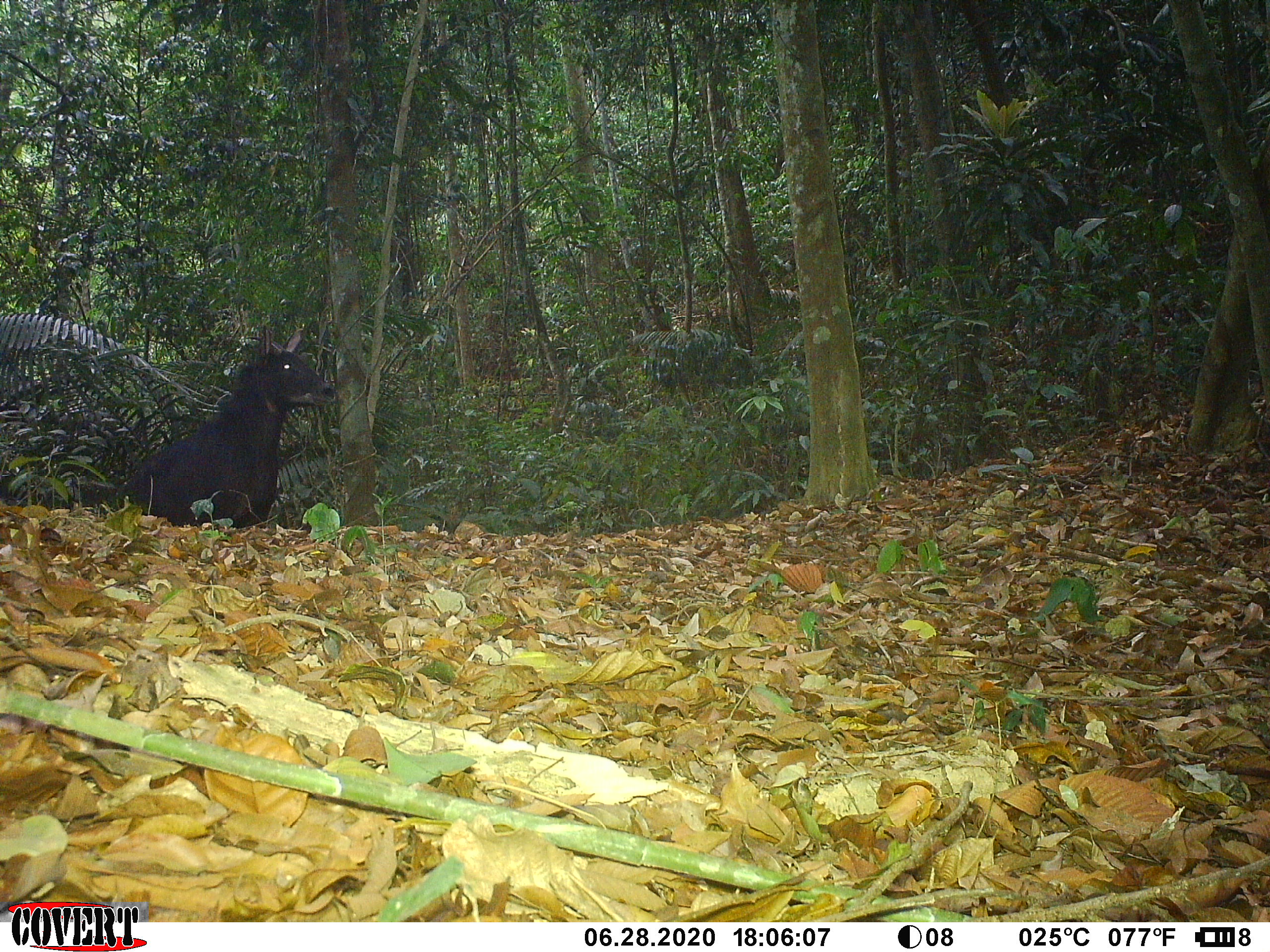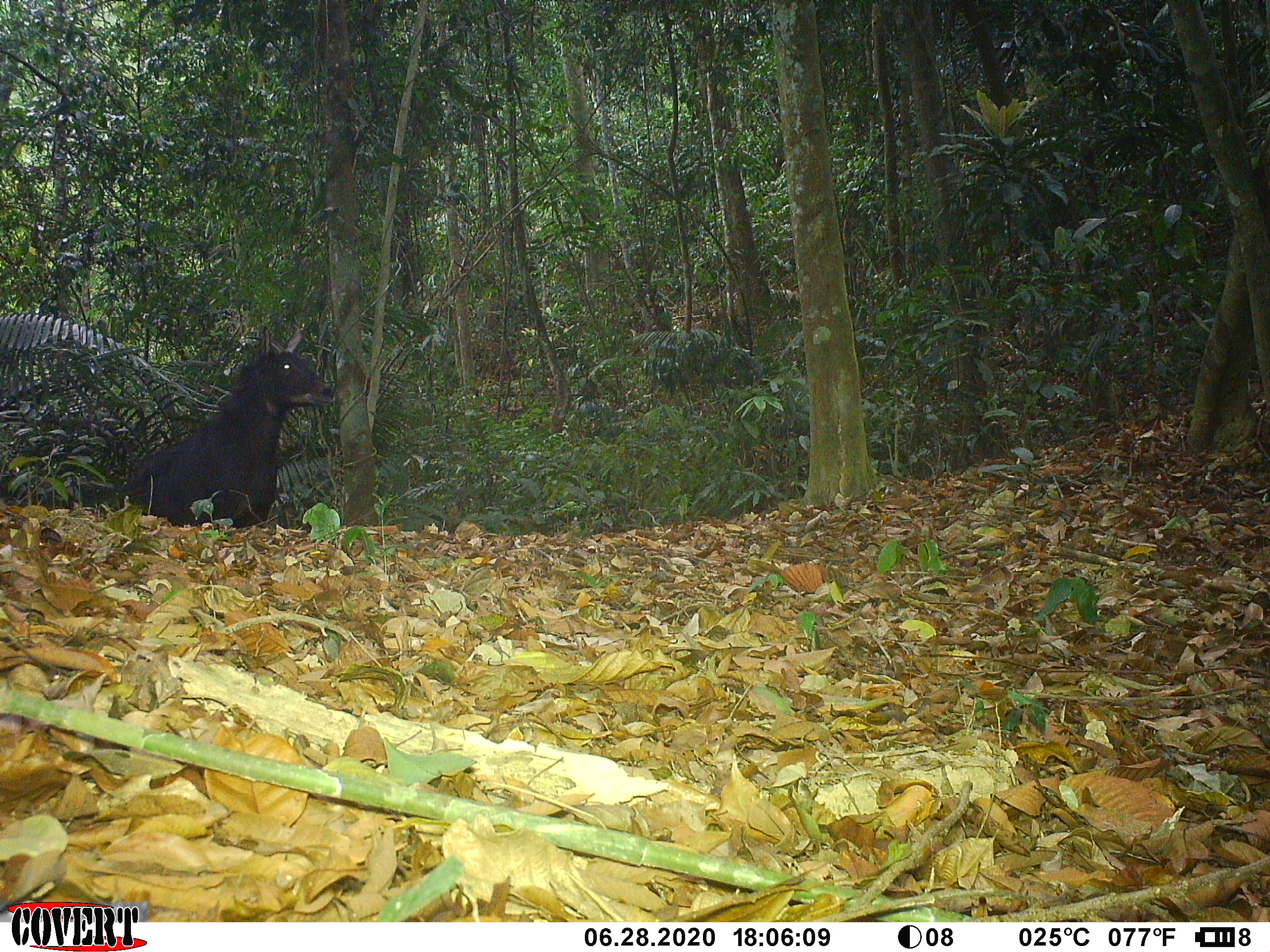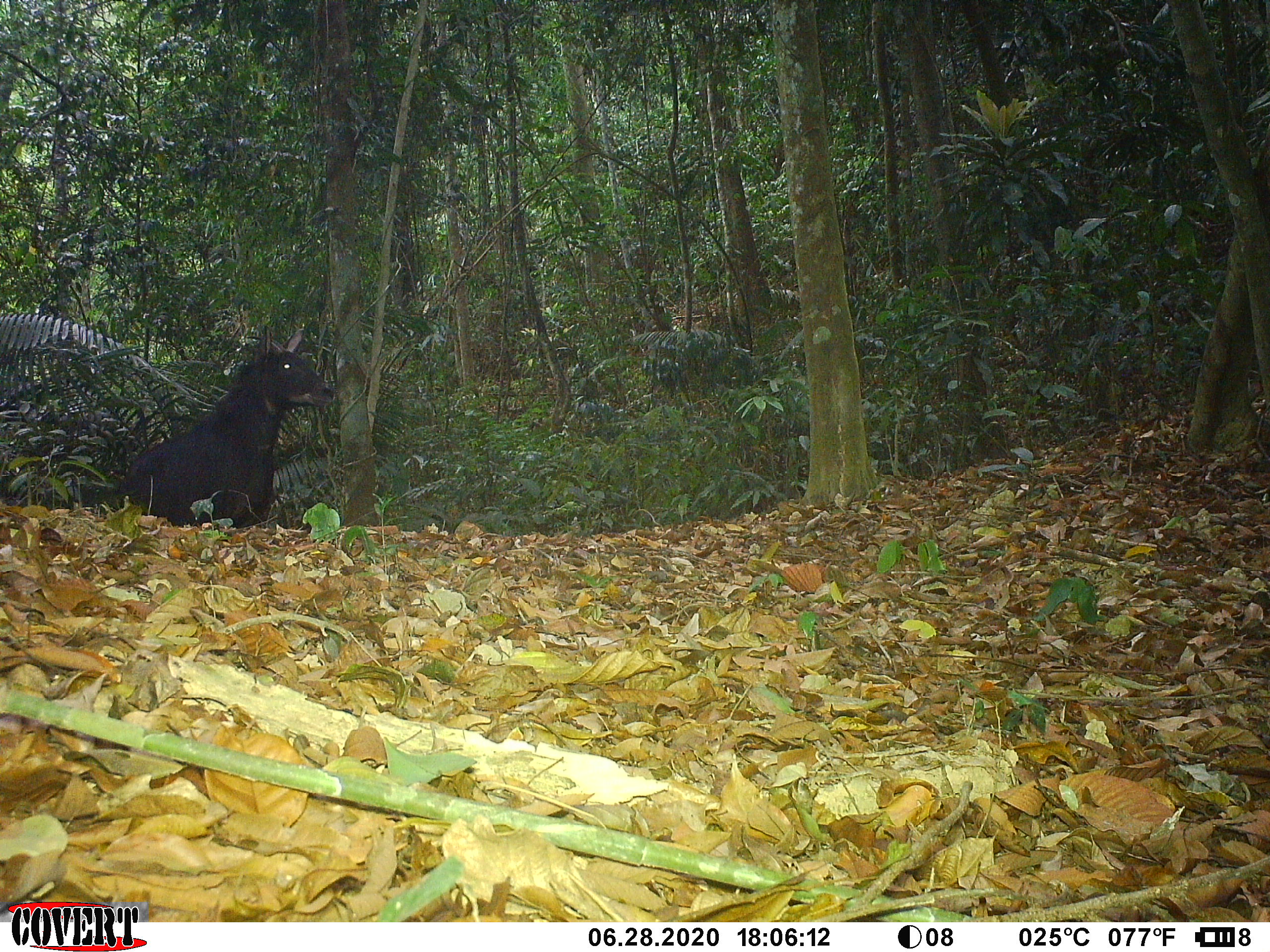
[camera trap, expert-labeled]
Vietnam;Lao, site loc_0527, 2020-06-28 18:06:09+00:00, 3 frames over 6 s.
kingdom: Animalia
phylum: Chordata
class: Mammalia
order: Artiodactyla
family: Bovidae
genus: Capricornis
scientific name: Capricornis sumatraensis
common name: chinese serow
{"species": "chinese serow (Capricornis sumatraensis)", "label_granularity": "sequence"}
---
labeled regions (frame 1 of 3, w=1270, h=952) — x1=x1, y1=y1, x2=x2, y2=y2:
chinese serow: x1=122, y1=327, x2=336, y2=528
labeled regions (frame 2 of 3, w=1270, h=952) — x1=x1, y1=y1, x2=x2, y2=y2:
chinese serow: x1=122, y1=325, x2=336, y2=527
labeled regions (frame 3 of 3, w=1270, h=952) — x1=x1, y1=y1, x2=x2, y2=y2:
chinese serow: x1=117, y1=325, x2=336, y2=527